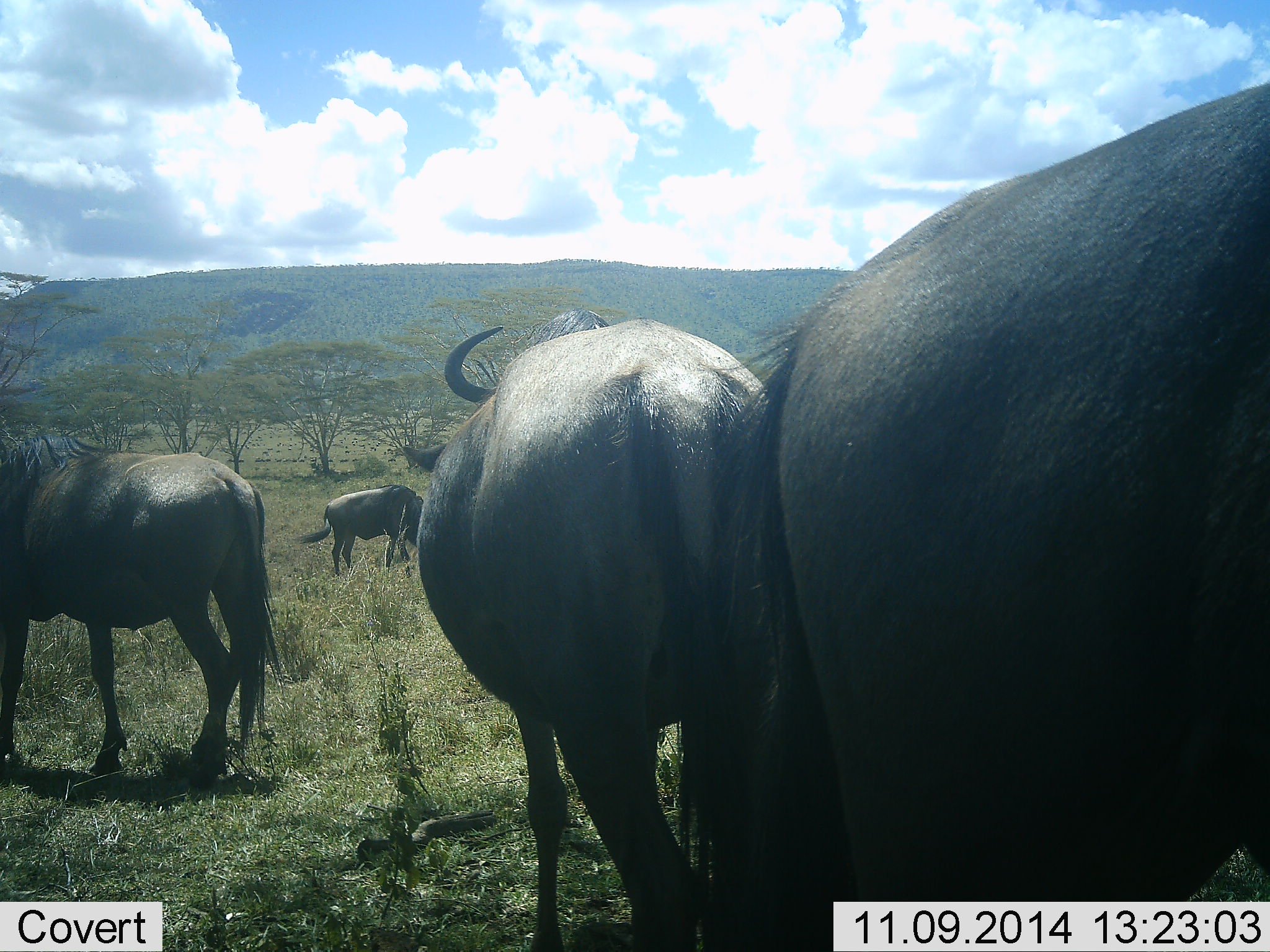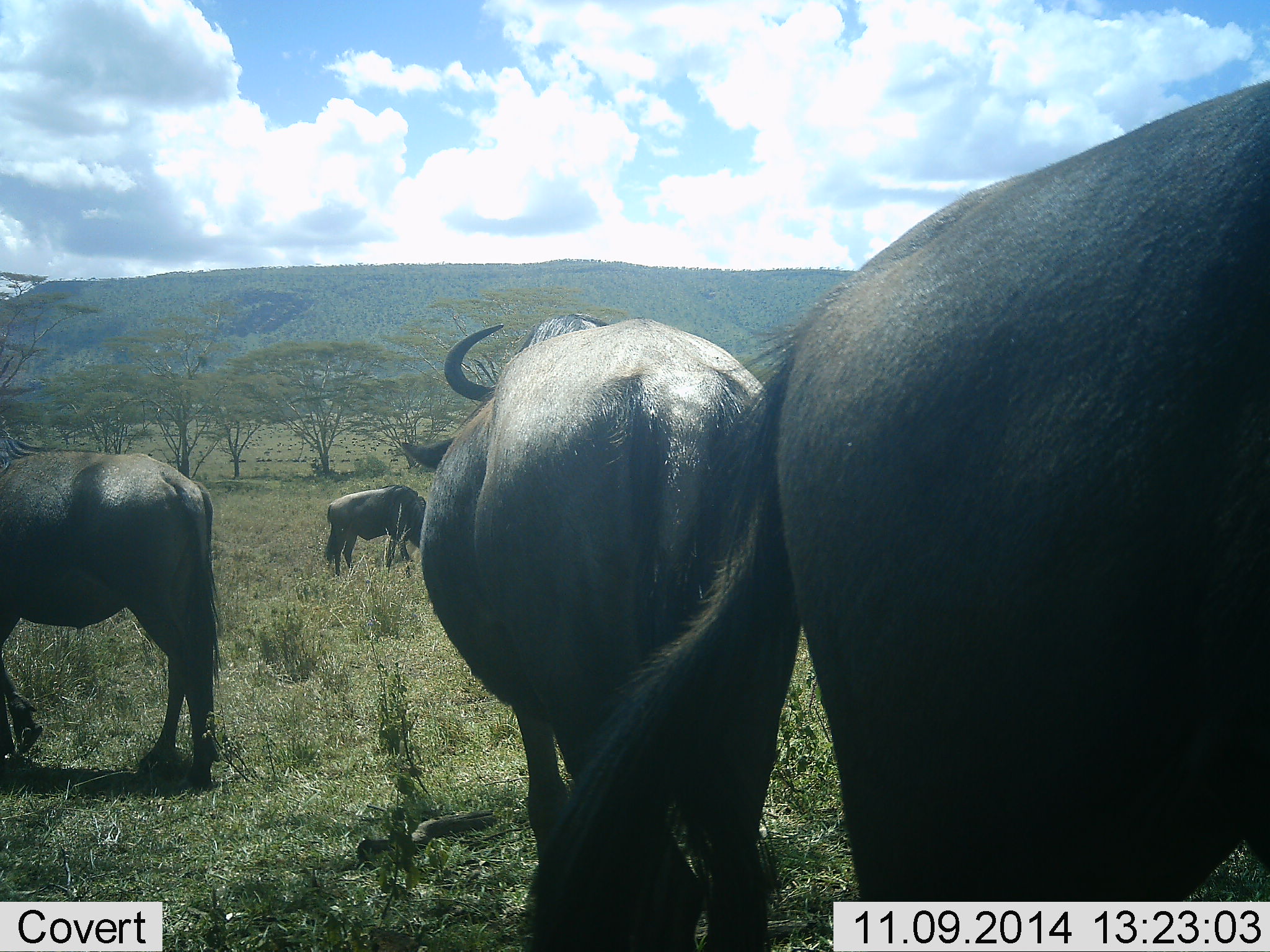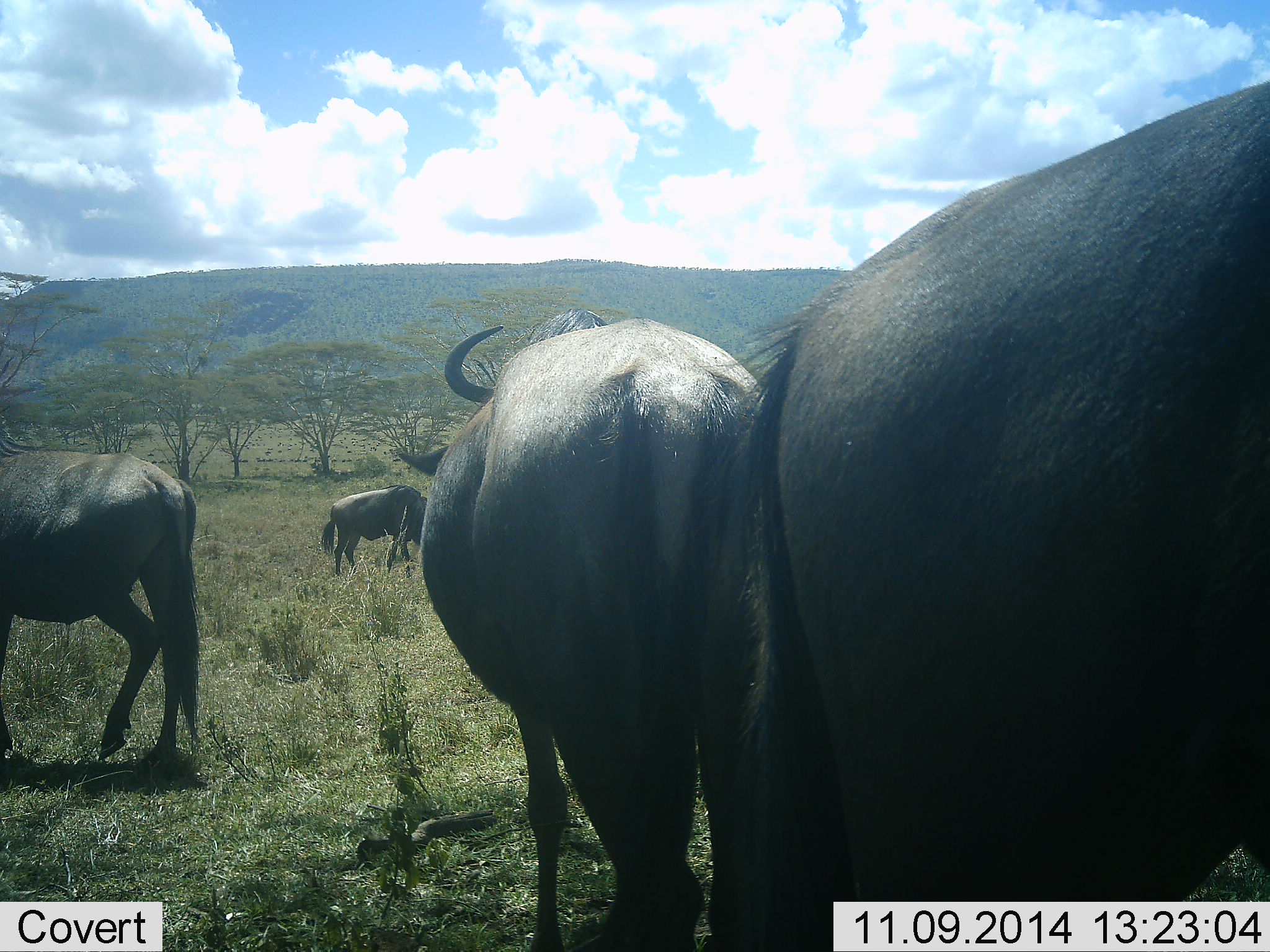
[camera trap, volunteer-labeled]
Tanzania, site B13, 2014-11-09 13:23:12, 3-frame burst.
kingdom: Animalia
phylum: Chordata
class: Mammalia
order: Artiodactyla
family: Bovidae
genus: Connochaetes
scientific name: Connochaetes taurinus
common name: blue wildebeest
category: wildebeest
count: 4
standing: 90%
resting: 0%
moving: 30%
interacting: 0%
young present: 0%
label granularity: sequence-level